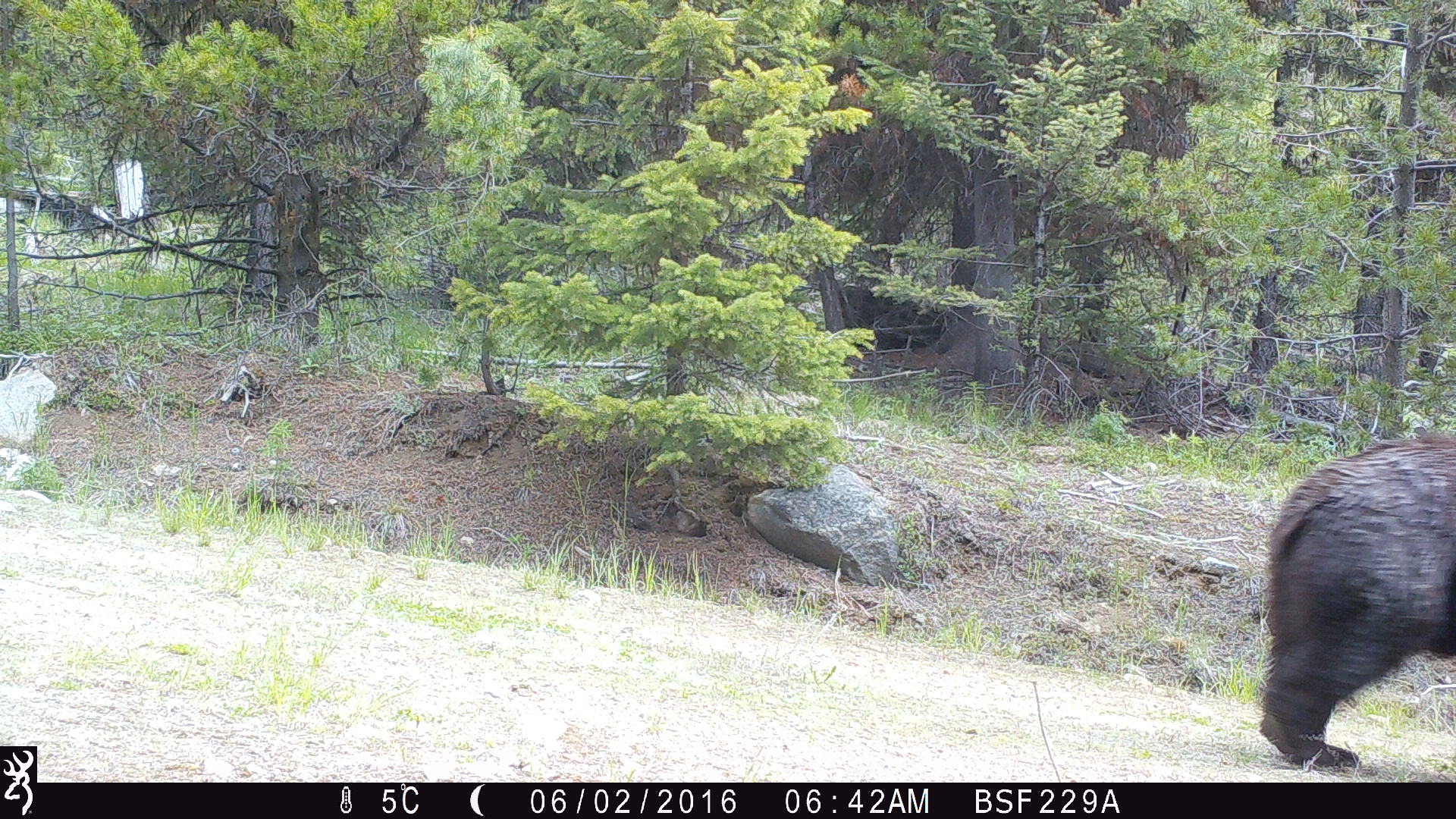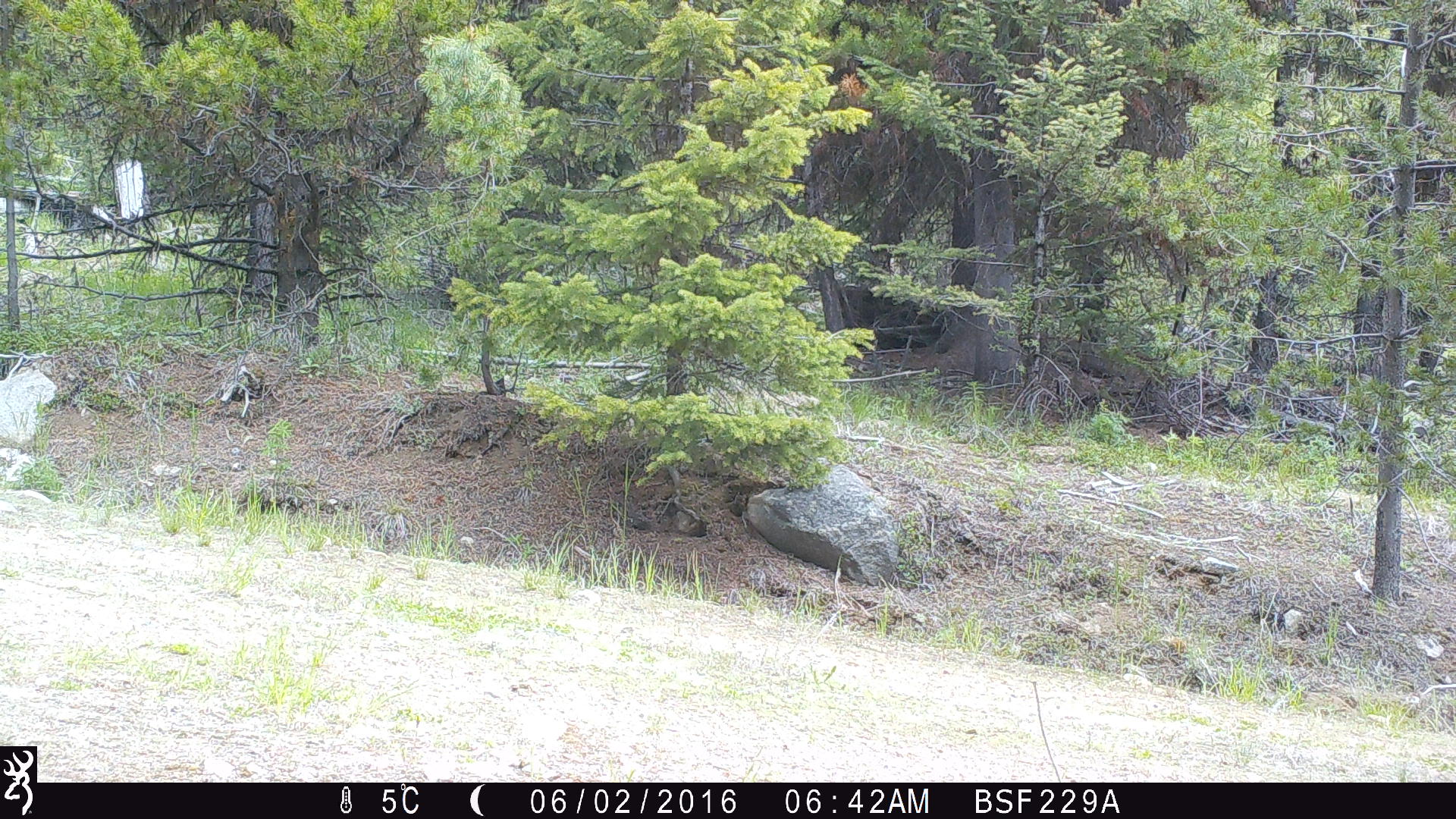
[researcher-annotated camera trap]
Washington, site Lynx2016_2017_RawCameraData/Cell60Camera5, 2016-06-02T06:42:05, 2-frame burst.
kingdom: Animalia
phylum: Chordata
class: Mammalia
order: Carnivora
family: Ursidae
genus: Ursus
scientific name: Ursus americanus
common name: american black bear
Ursus americanus (american black bear). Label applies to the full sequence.